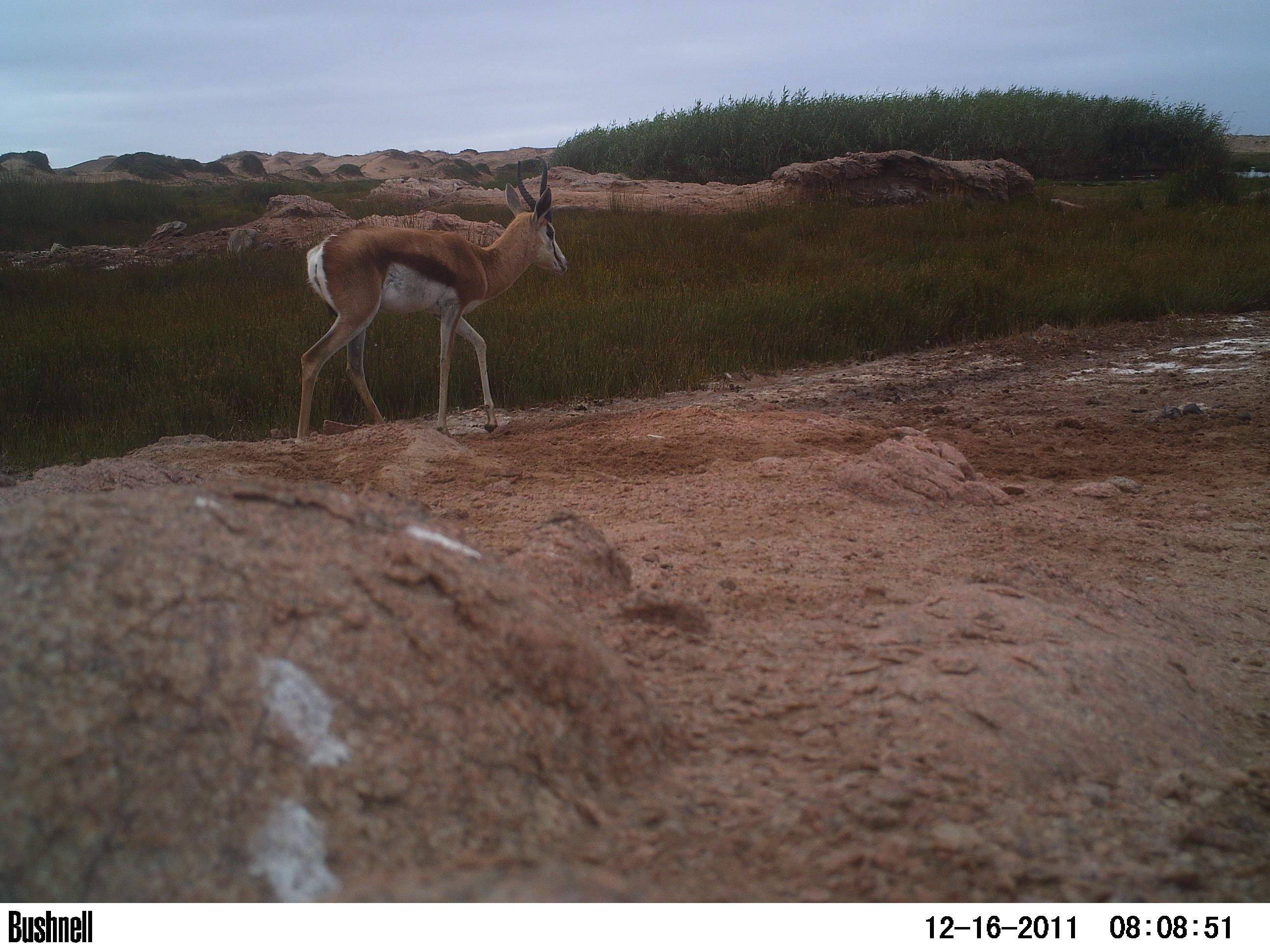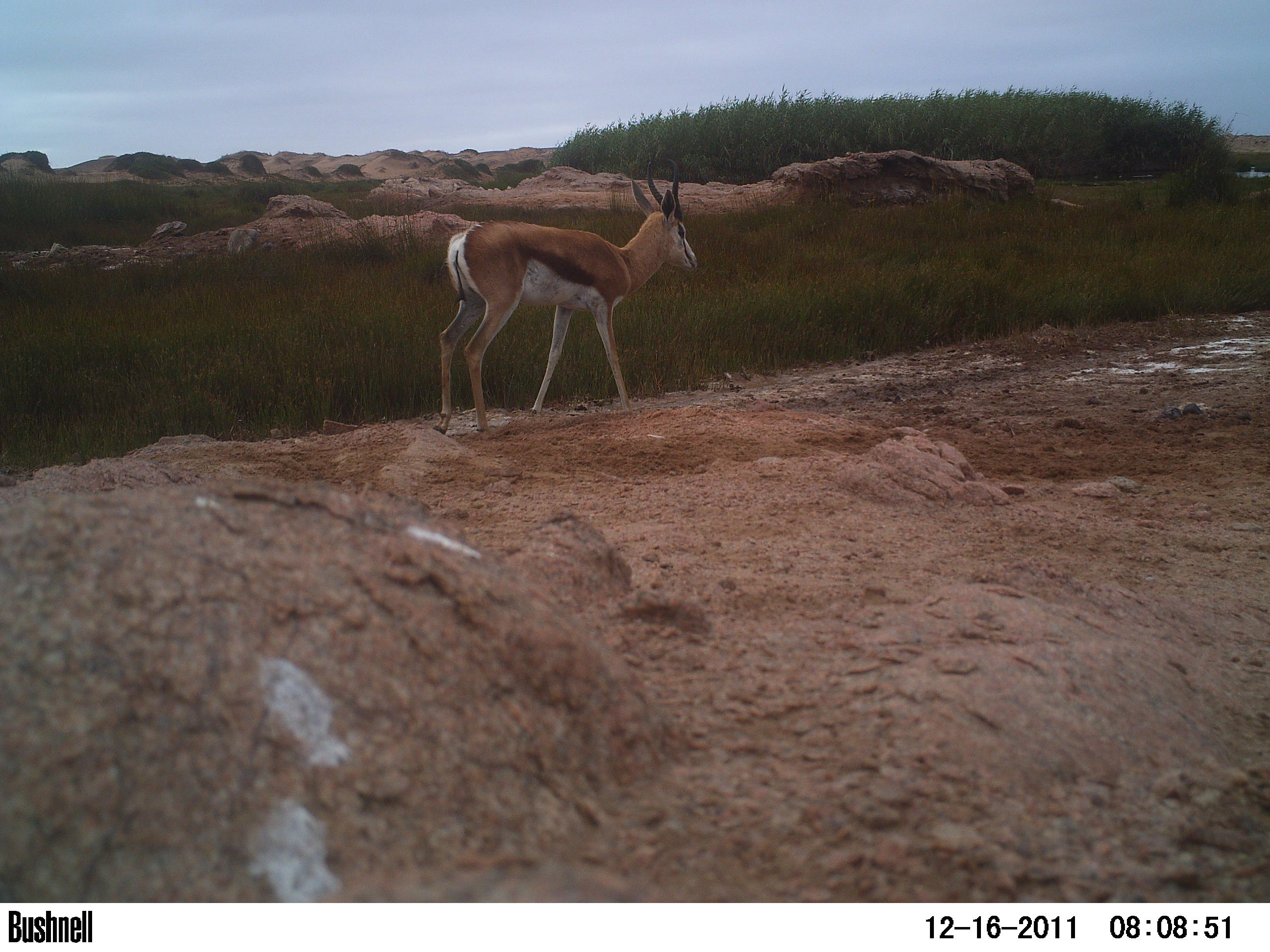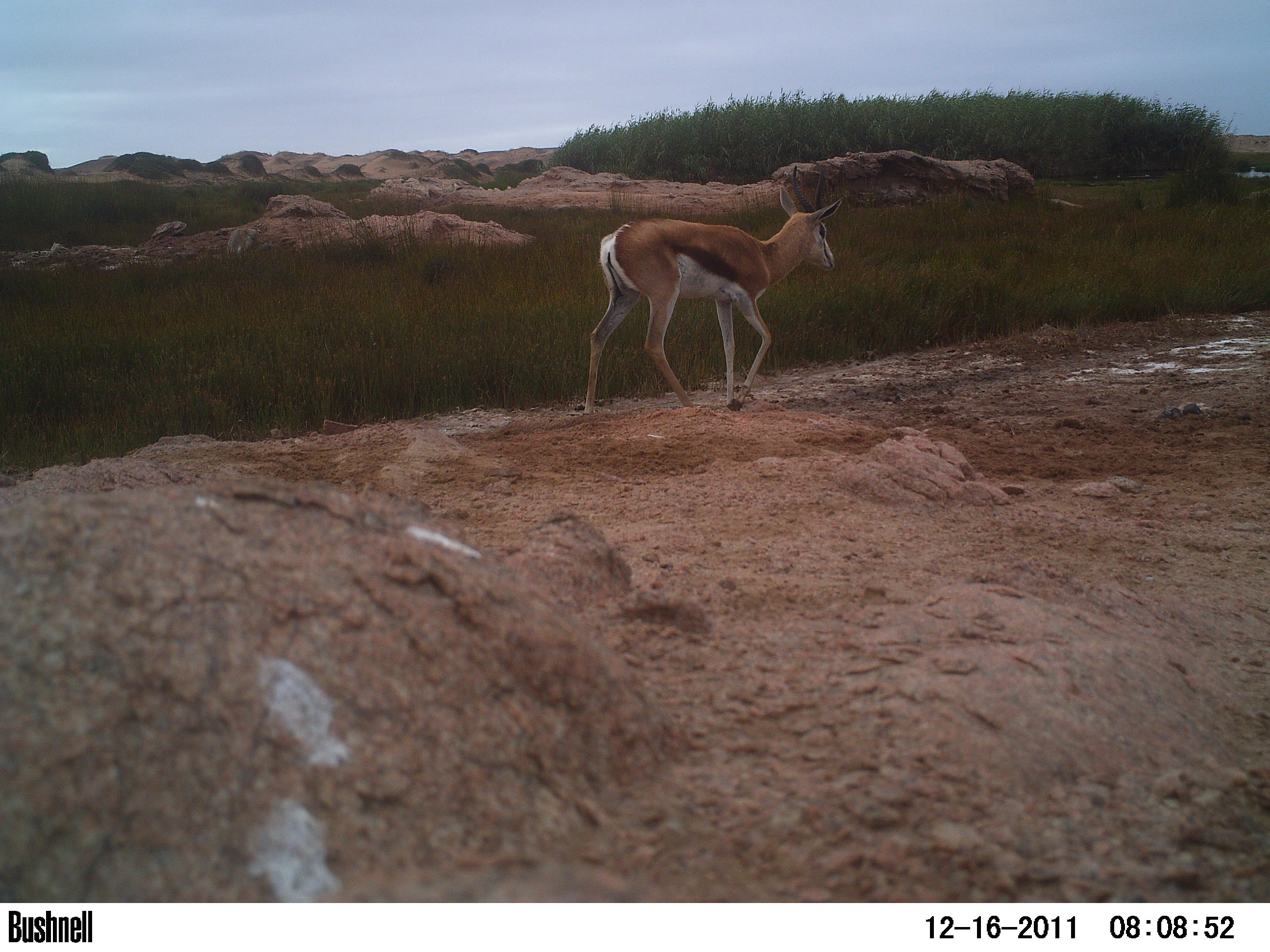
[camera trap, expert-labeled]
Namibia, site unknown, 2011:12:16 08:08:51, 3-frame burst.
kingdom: Animalia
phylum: Chordata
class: Mammalia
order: Artiodactyla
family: Bovidae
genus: Antidorcas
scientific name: Antidorcas marsupialis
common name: springbok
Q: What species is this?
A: Antidorcas marsupialis (springbok).